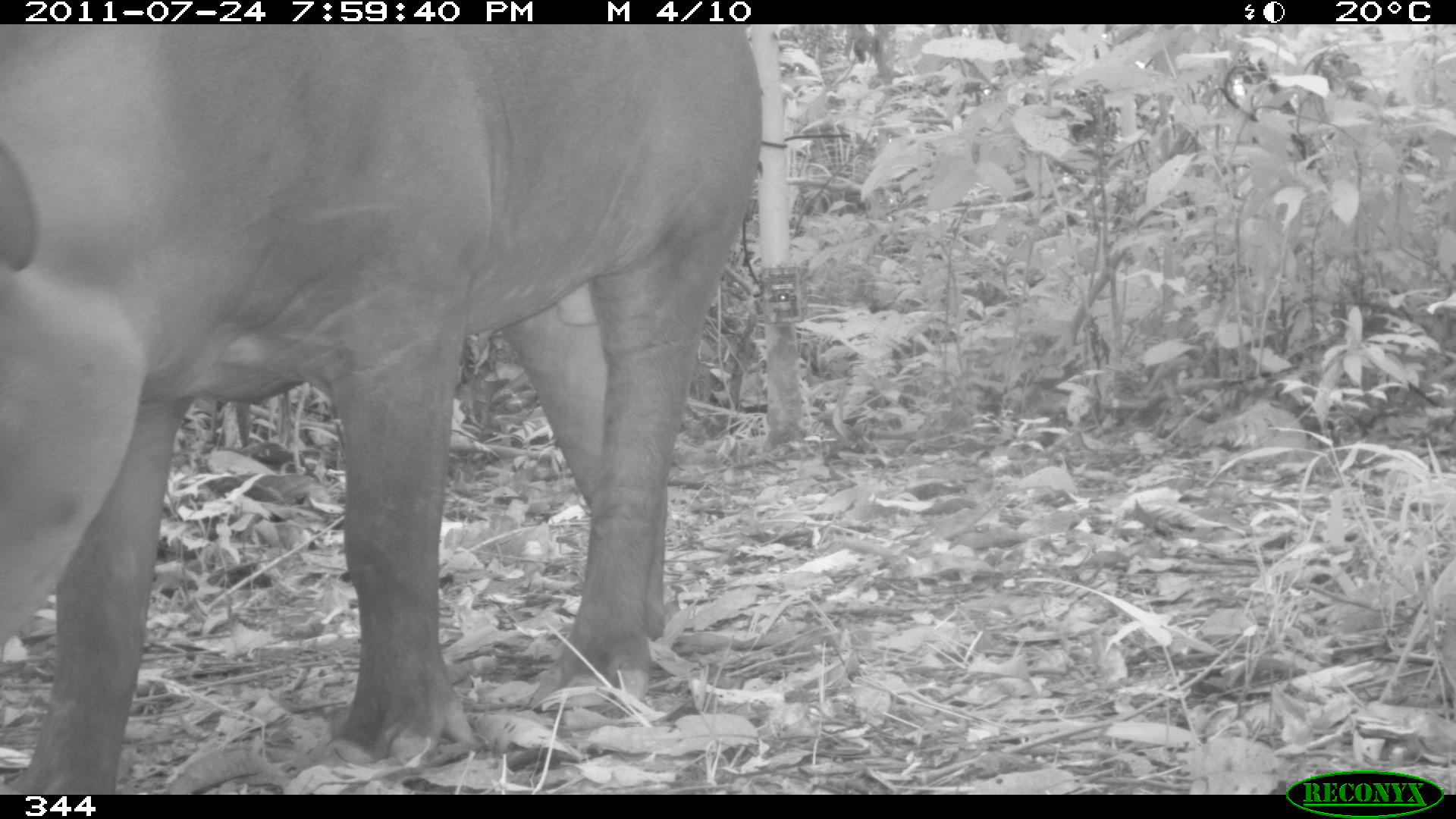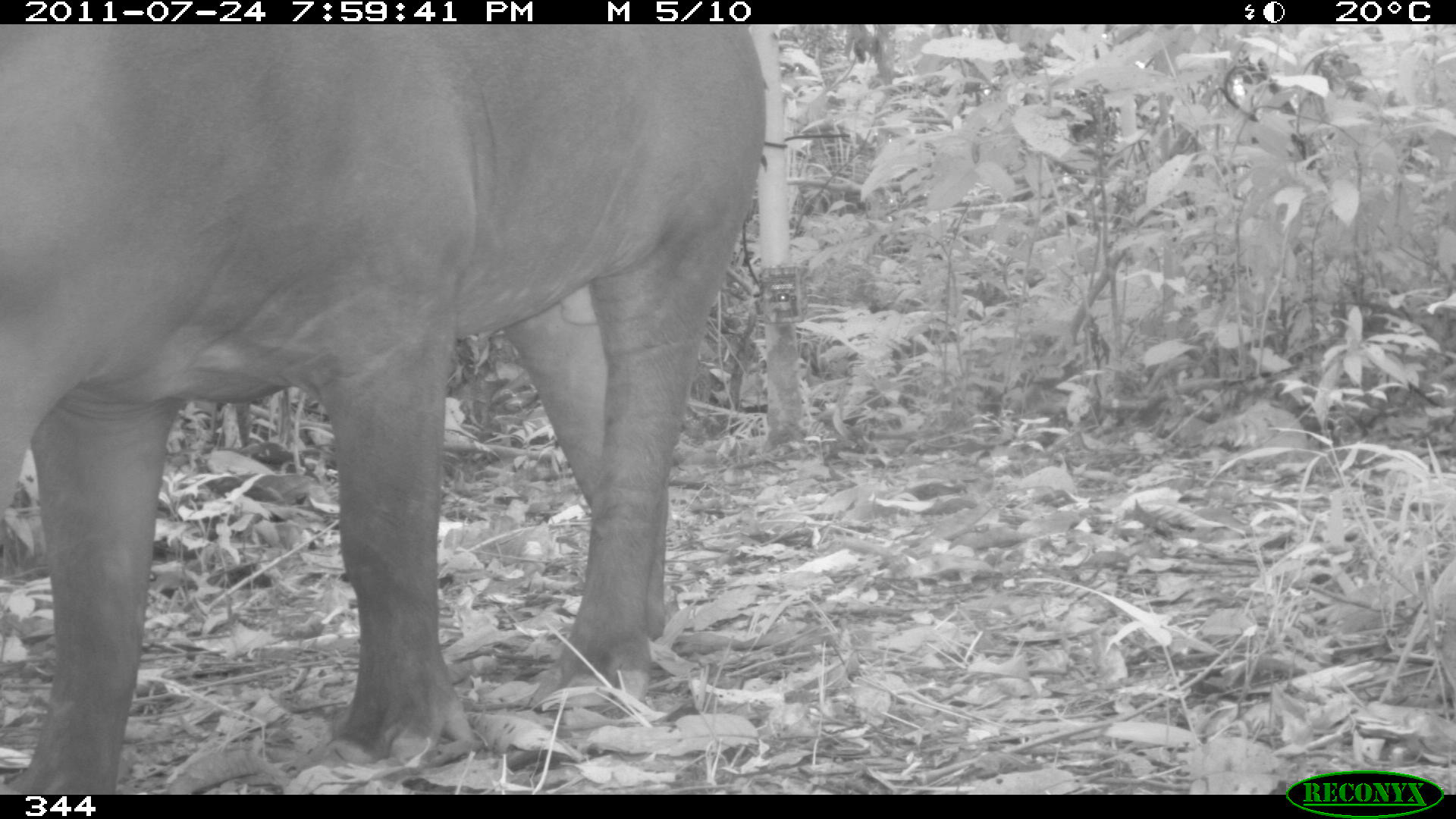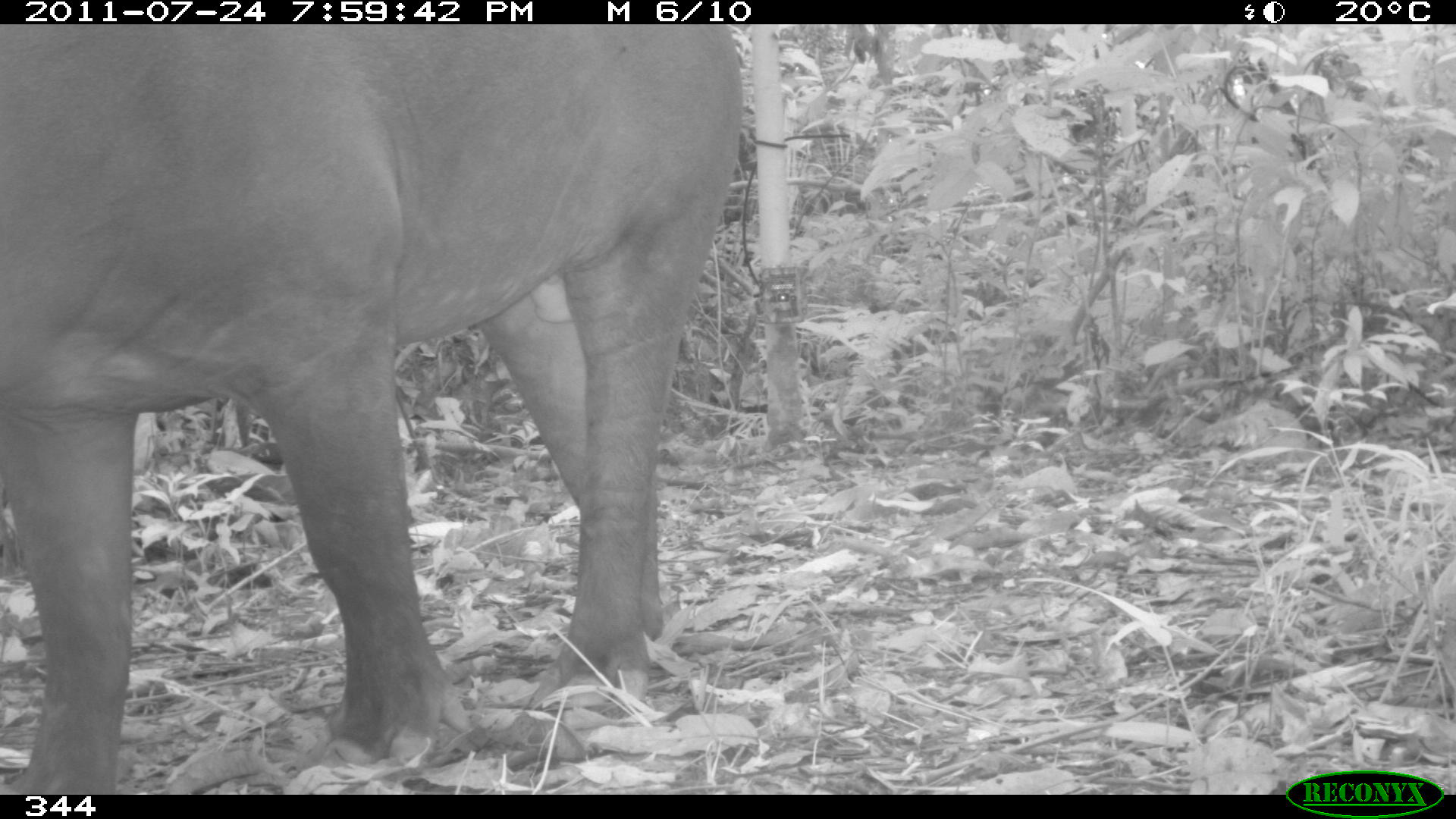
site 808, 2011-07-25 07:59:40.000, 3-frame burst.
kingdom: Animalia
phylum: Chordata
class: Mammalia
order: Perissodactyla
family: Tapiridae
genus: Tapirus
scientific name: Tapirus terrestris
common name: south american tapir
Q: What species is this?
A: Tapirus terrestris (south american tapir).